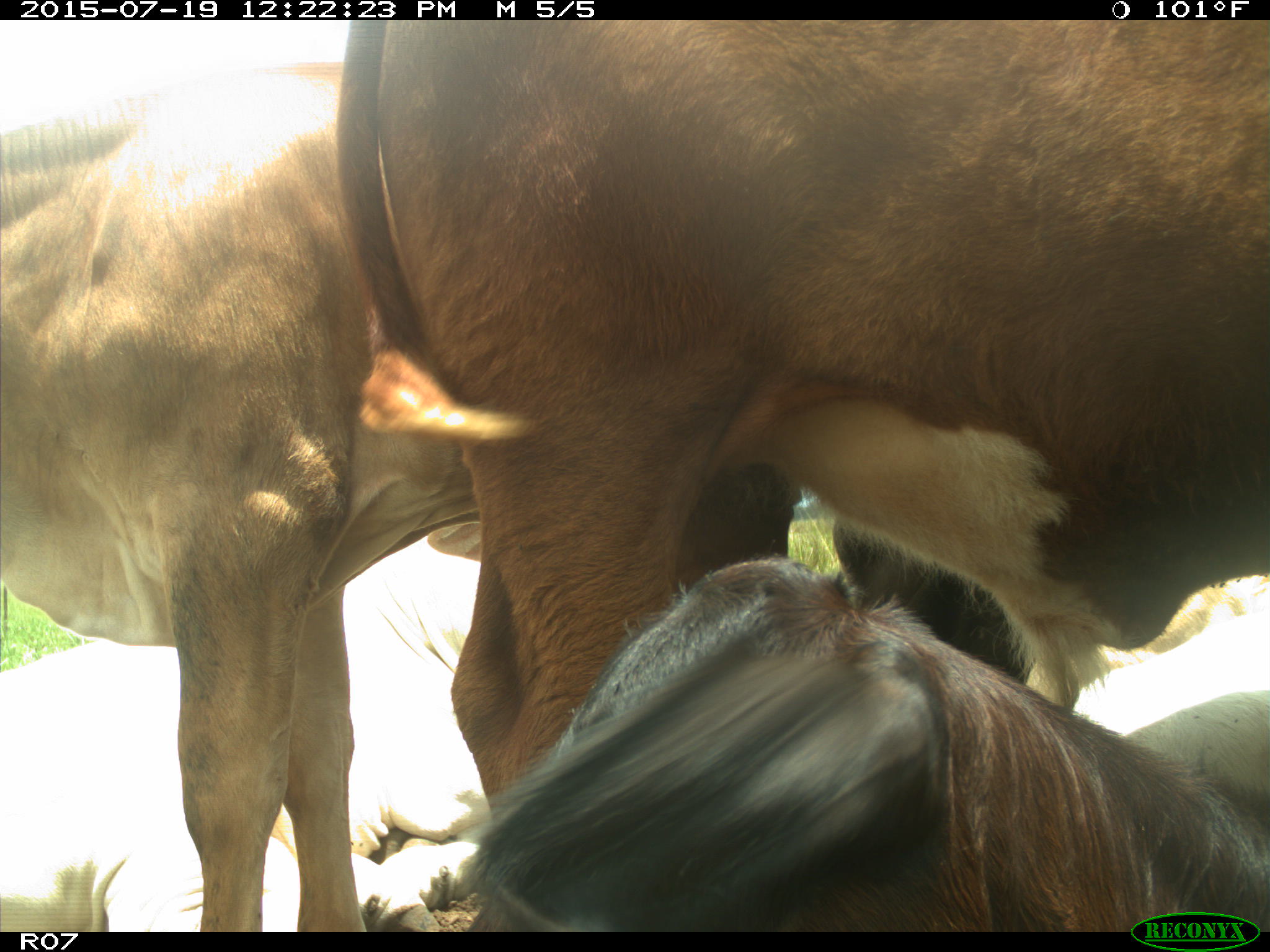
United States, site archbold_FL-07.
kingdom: Animalia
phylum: Chordata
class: Mammalia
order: Artiodactyla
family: Bovidae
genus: Bos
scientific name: Bos taurus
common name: domestic cow